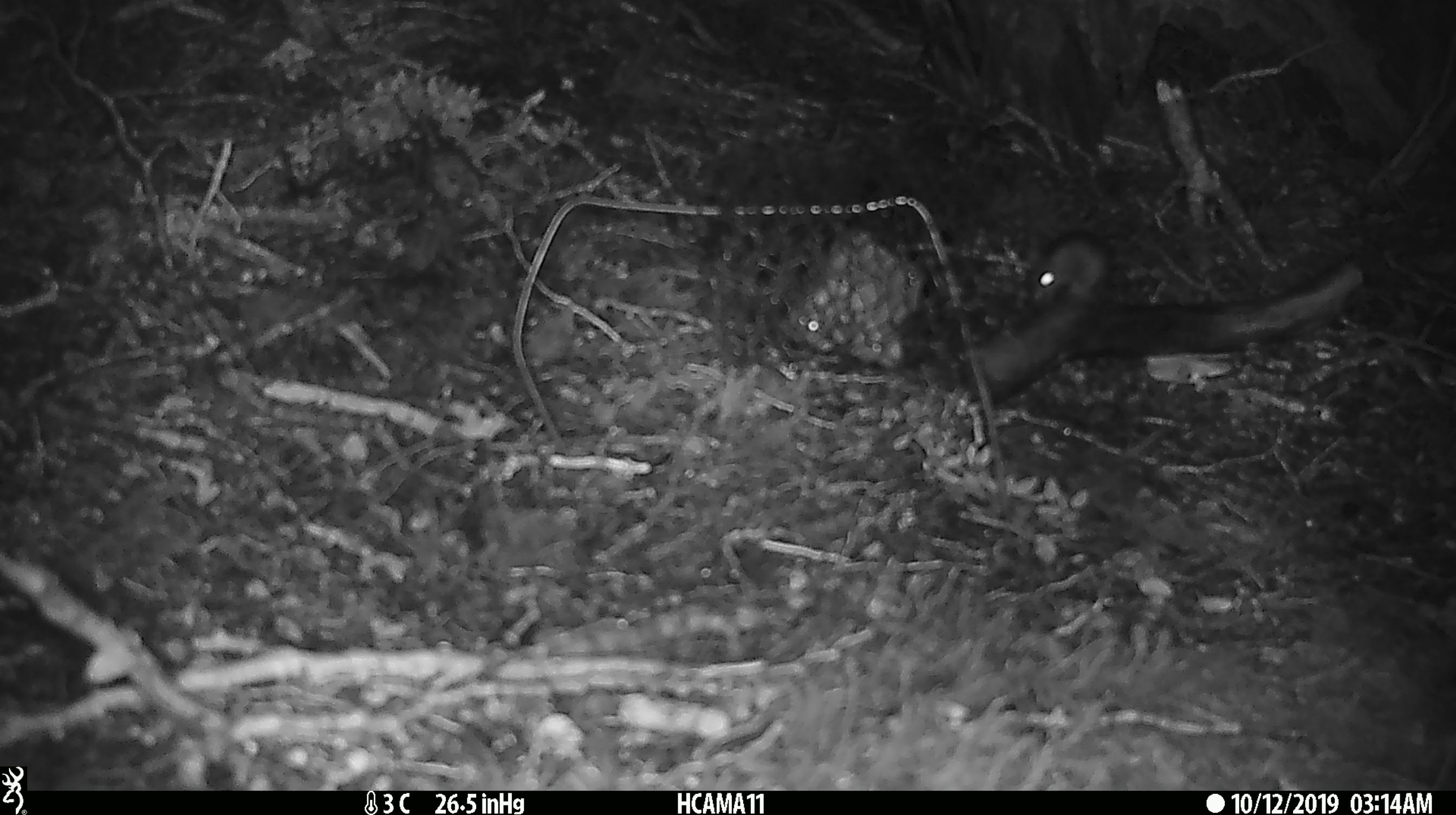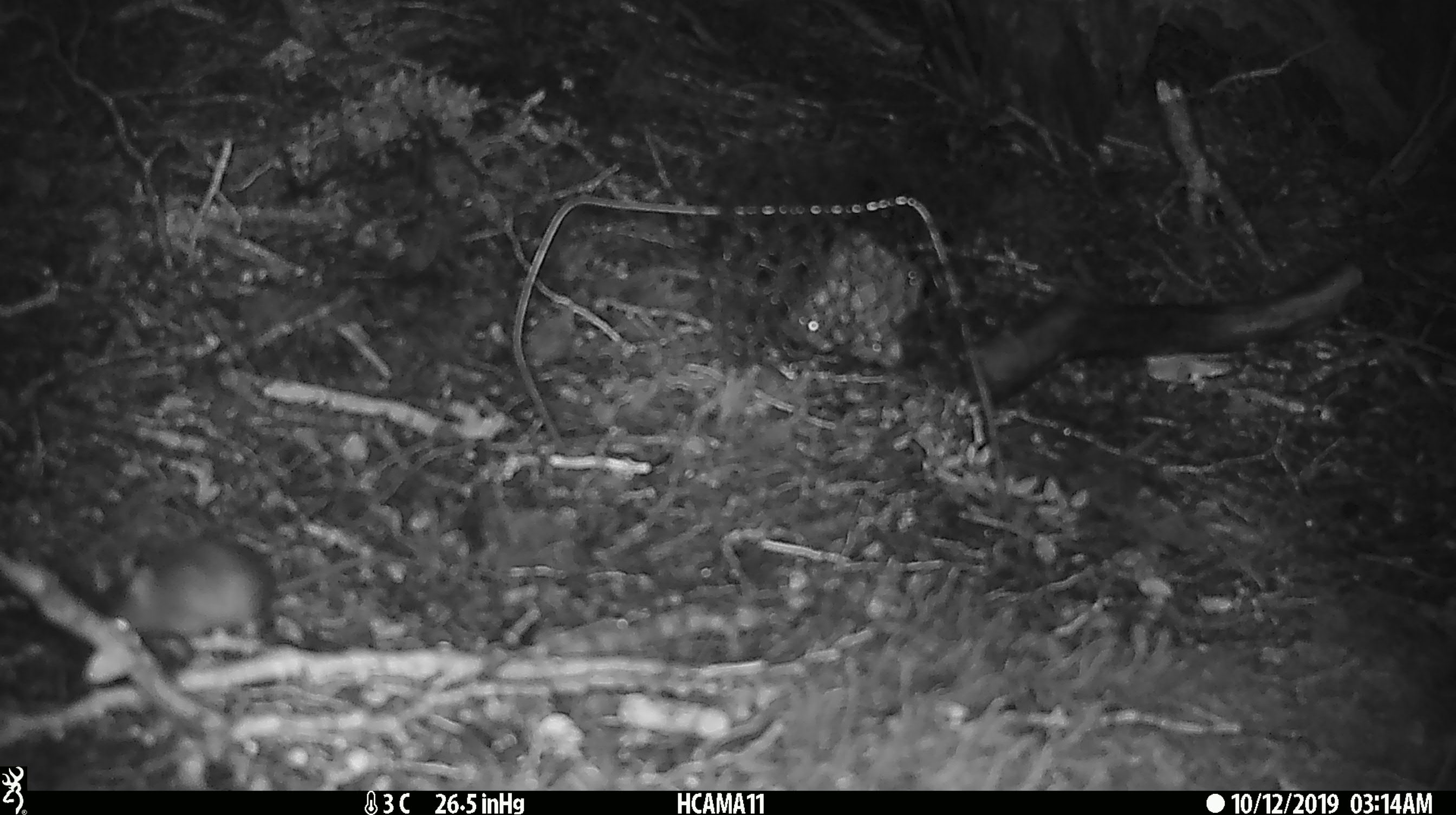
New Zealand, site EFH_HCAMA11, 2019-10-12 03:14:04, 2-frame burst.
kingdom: Animalia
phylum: Chordata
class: Mammalia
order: Rodentia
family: Muridae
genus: Mus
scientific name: Mus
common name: mouse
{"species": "mouse (Mus)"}